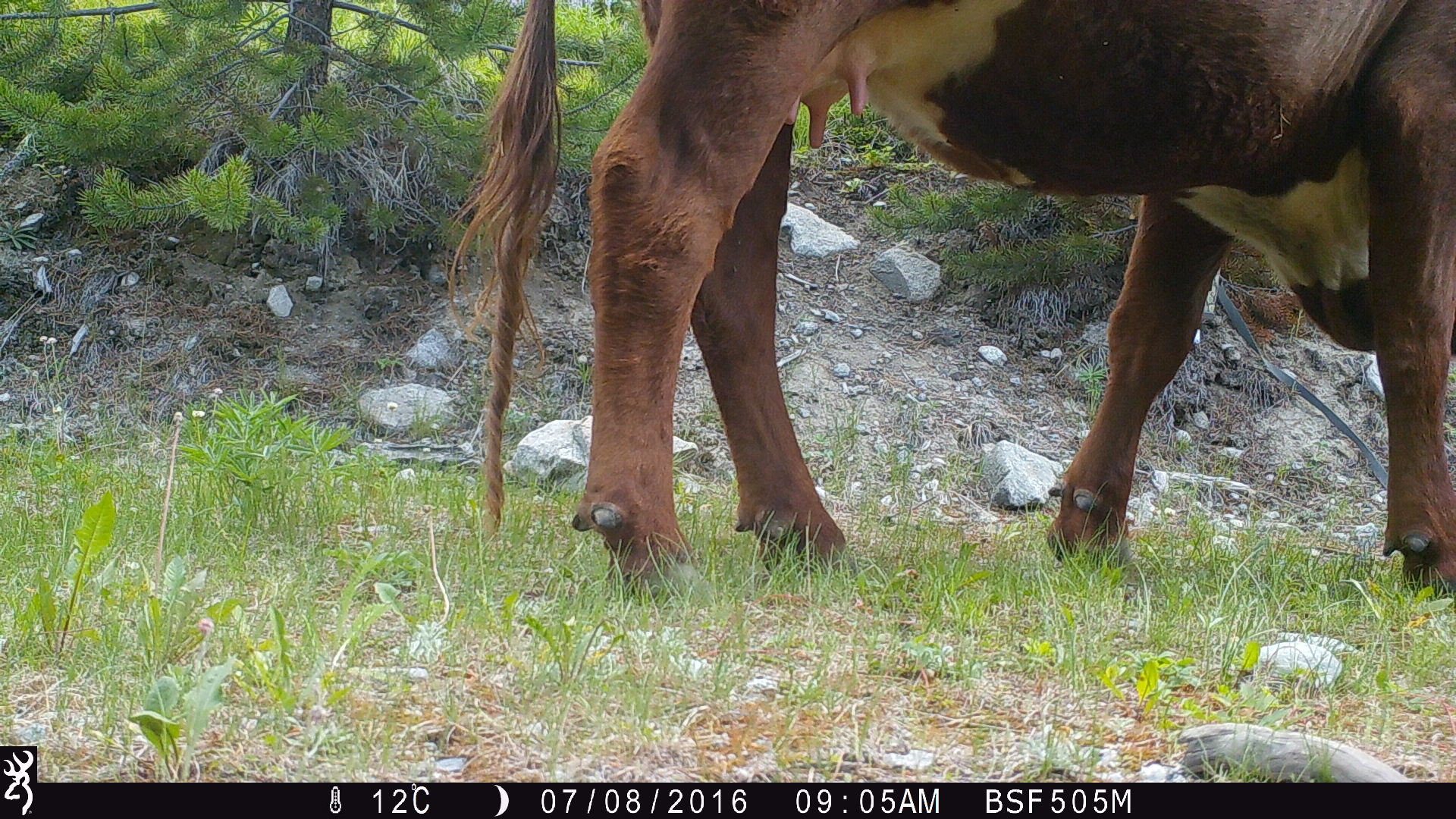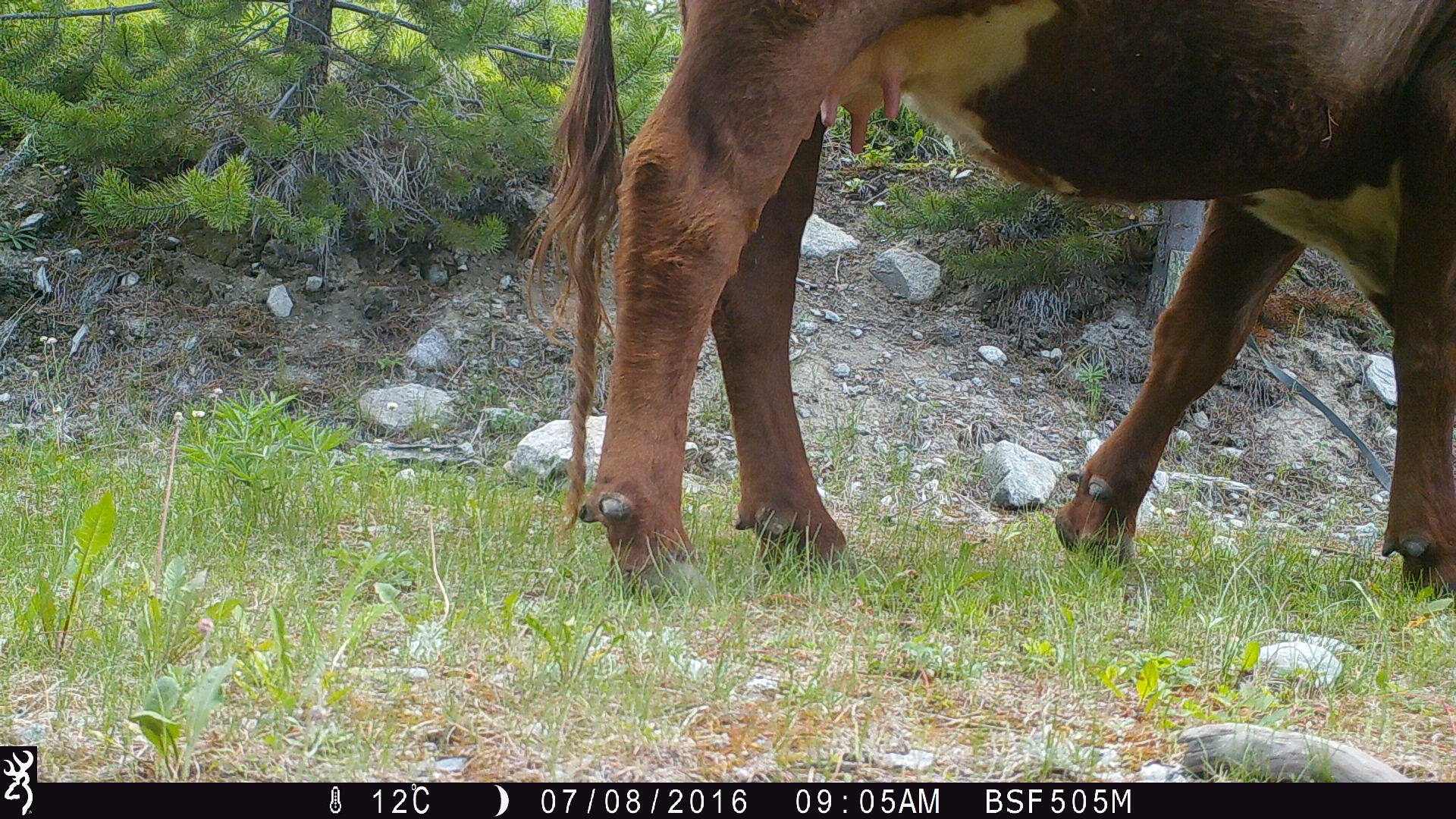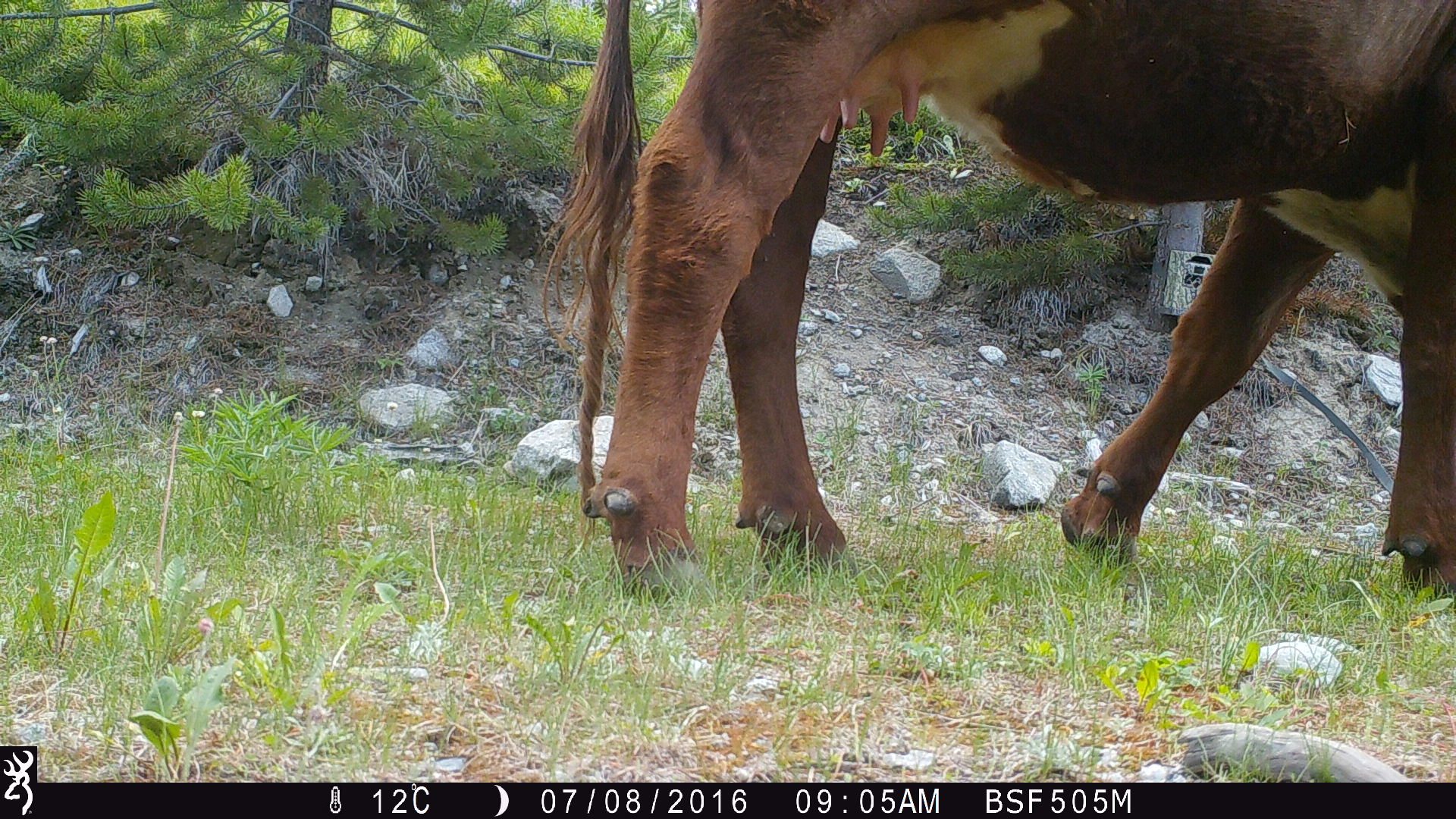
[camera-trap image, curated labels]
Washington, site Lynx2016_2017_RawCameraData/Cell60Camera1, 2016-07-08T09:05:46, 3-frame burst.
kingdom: Animalia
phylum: Chordata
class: Mammalia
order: Artiodactyla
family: Bovidae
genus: Bos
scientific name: Bos taurus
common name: domestic cattle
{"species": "domestic cattle (Bos taurus)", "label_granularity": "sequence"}